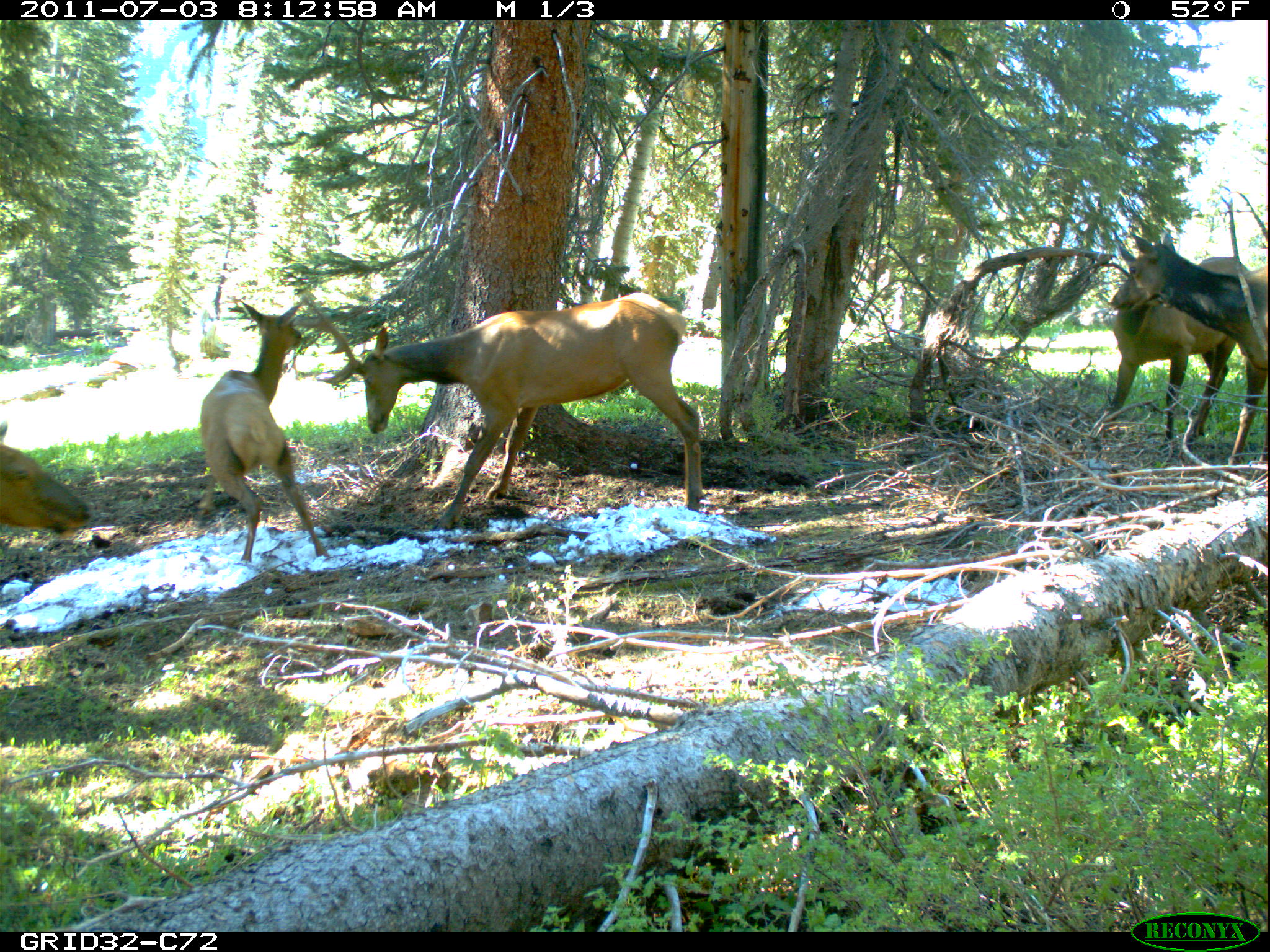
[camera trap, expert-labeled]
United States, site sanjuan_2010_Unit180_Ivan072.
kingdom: Animalia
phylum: Chordata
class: Mammalia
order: Artiodactyla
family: Cervidae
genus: Cervus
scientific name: Cervus elaphus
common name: red deer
Cervus elaphus (red deer).